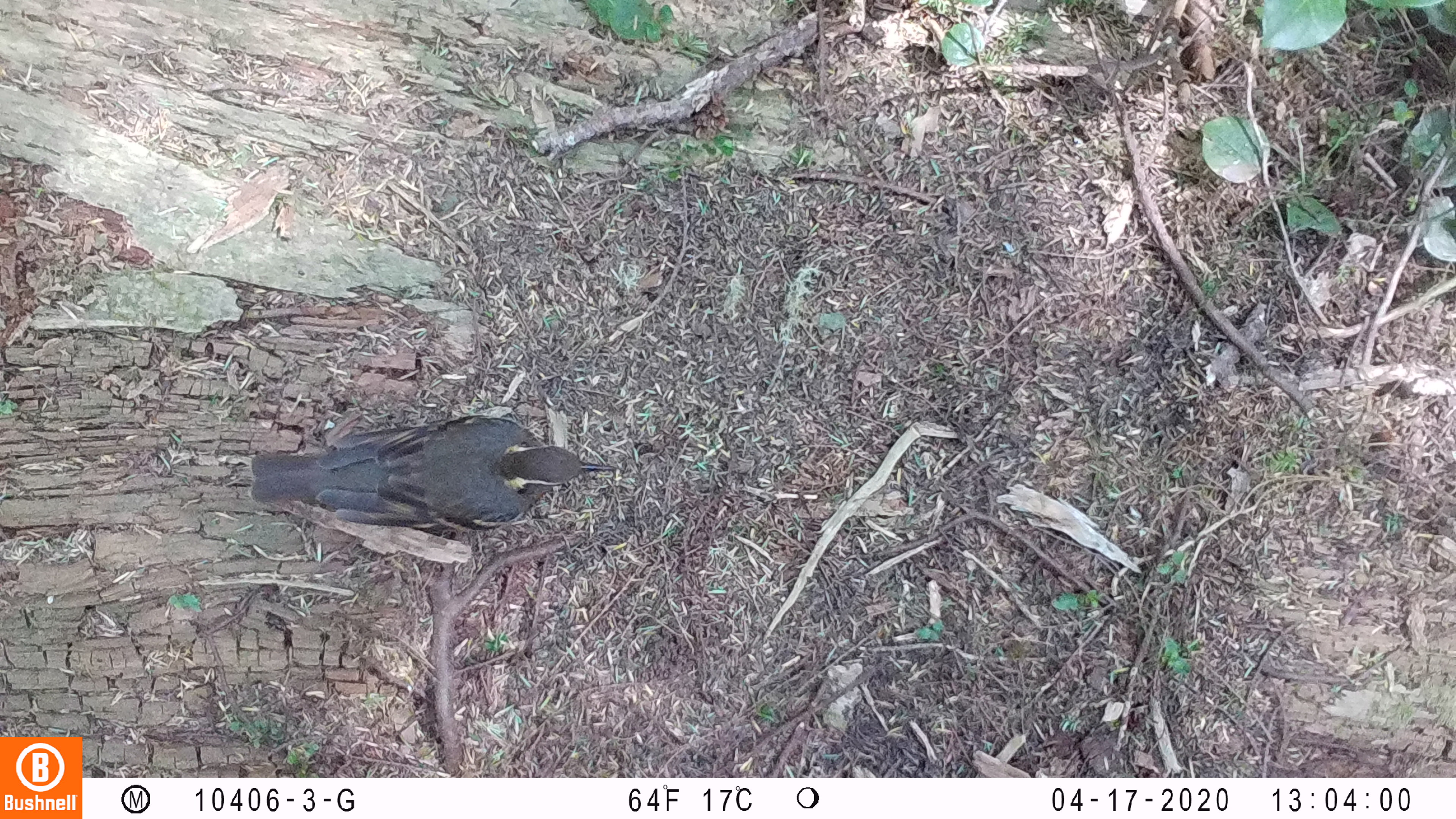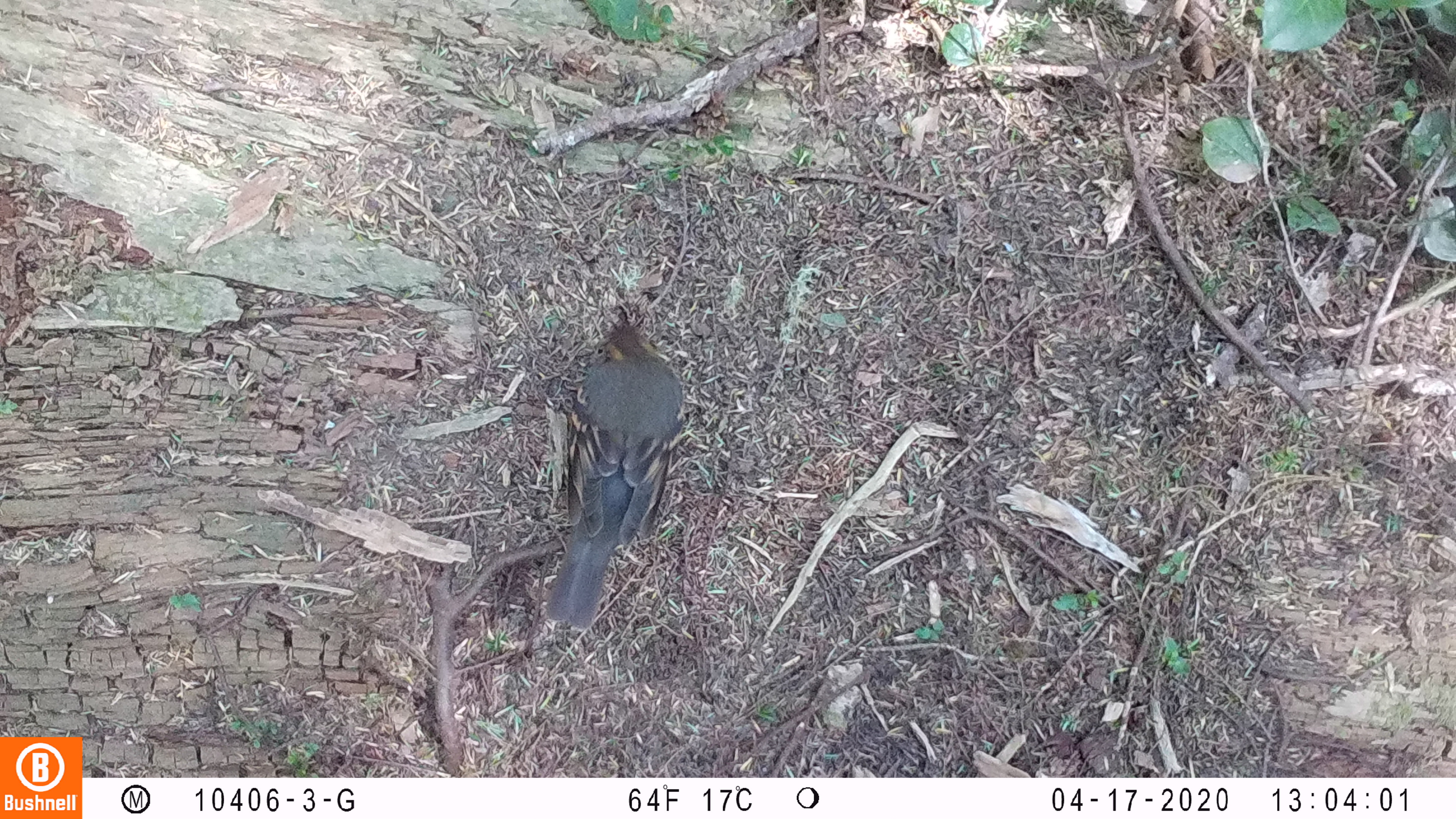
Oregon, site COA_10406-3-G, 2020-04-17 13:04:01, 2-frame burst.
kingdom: Animalia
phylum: Chordata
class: Aves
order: Passeriformes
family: Turdidae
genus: Ixoreus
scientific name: Ixoreus naevius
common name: varied thrush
Varied thrush (Ixoreus naevius).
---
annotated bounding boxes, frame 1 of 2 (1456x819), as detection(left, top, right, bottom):
varied thrush: detection(242, 415, 623, 539)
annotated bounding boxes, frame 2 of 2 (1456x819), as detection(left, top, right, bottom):
varied thrush: detection(537, 292, 688, 629)